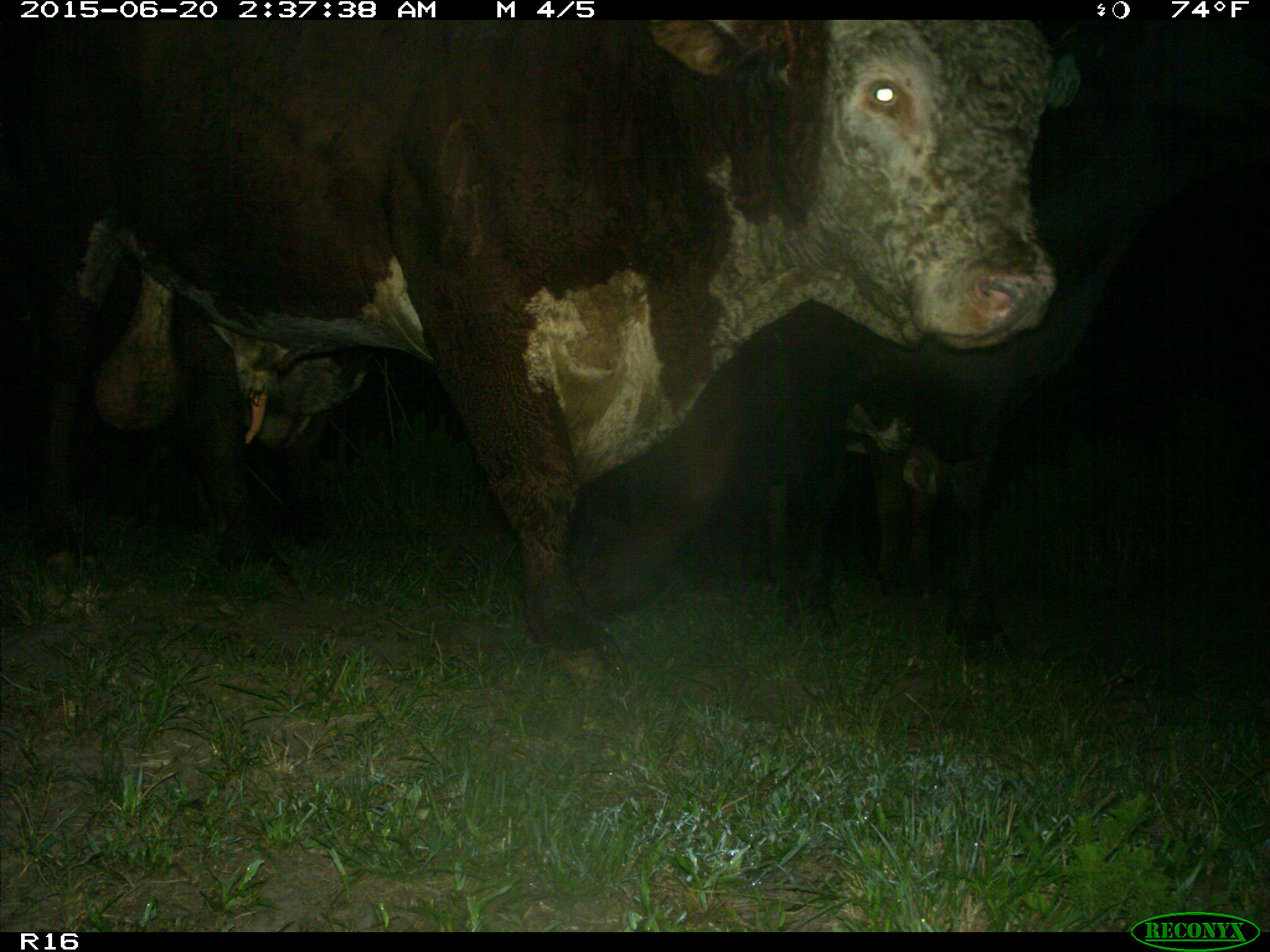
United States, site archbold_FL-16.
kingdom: Animalia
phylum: Chordata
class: Mammalia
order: Artiodactyla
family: Bovidae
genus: Bos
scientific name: Bos taurus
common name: domestic cow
Bos taurus (domestic cow).